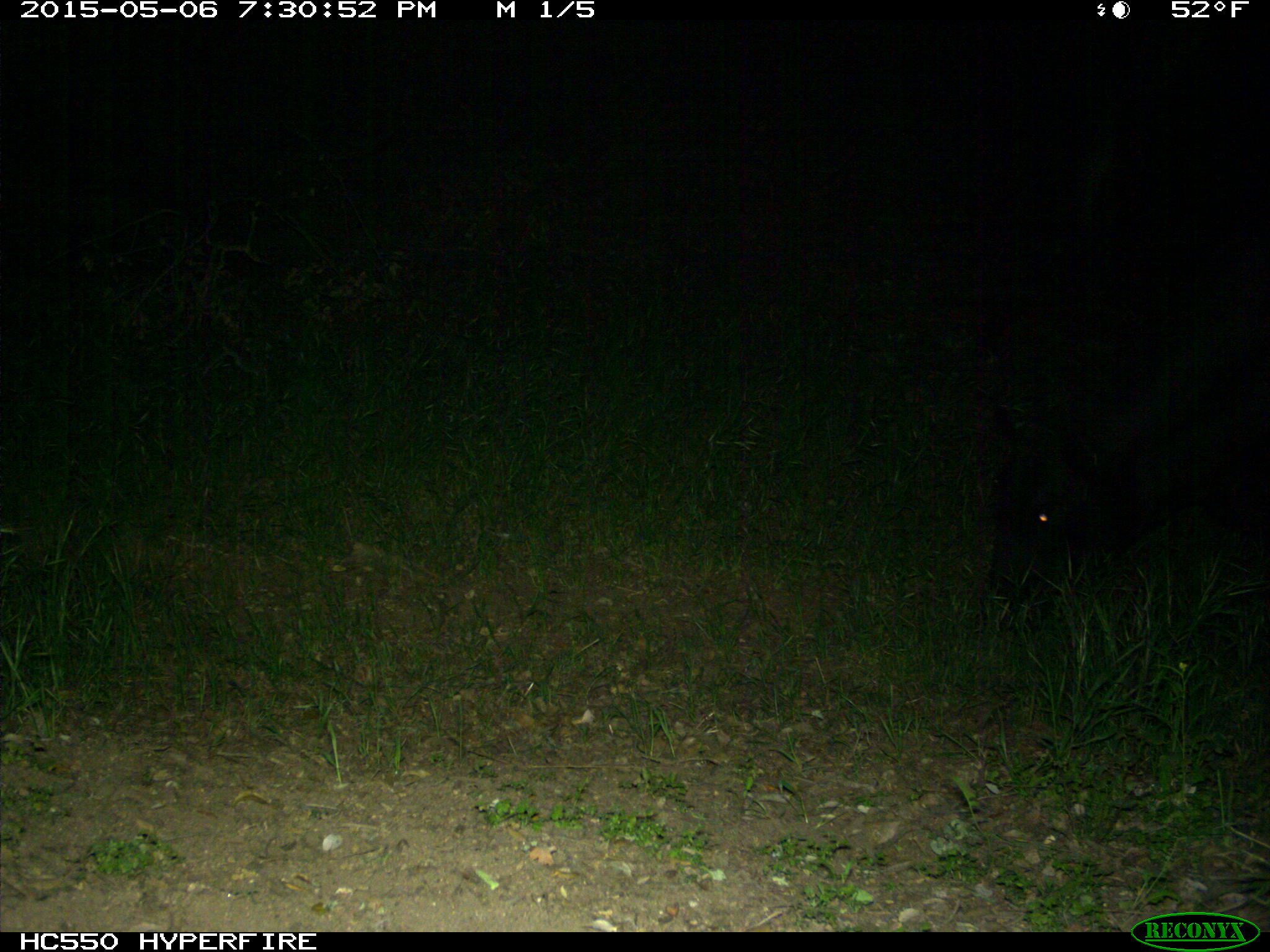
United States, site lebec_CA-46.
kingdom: Animalia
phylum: Chordata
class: Mammalia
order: Artiodactyla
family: Bovidae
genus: Bos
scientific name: Bos taurus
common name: domestic cow